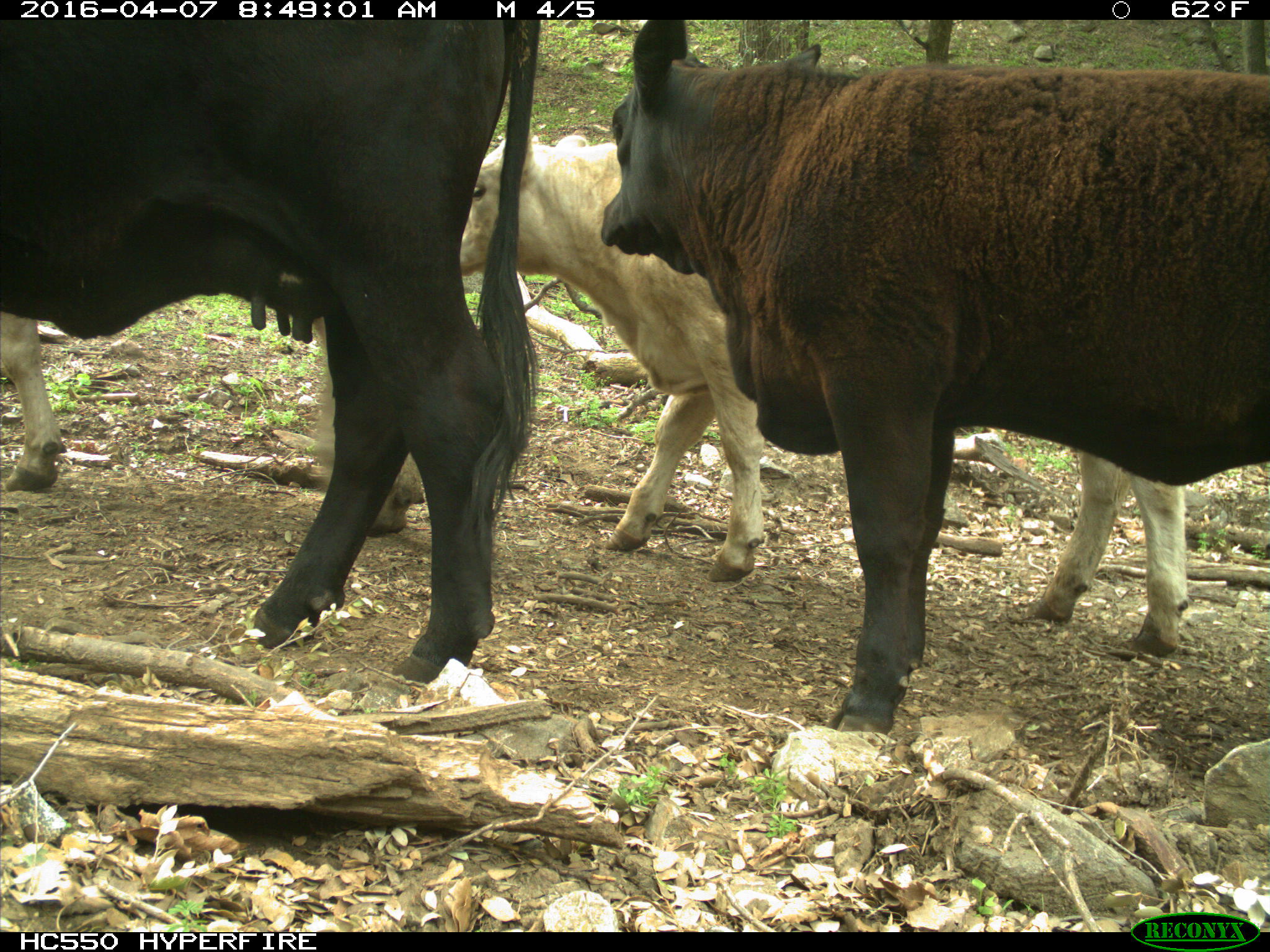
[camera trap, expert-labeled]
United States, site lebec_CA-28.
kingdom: Animalia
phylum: Chordata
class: Mammalia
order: Artiodactyla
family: Bovidae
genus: Bos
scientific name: Bos taurus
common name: domestic cow